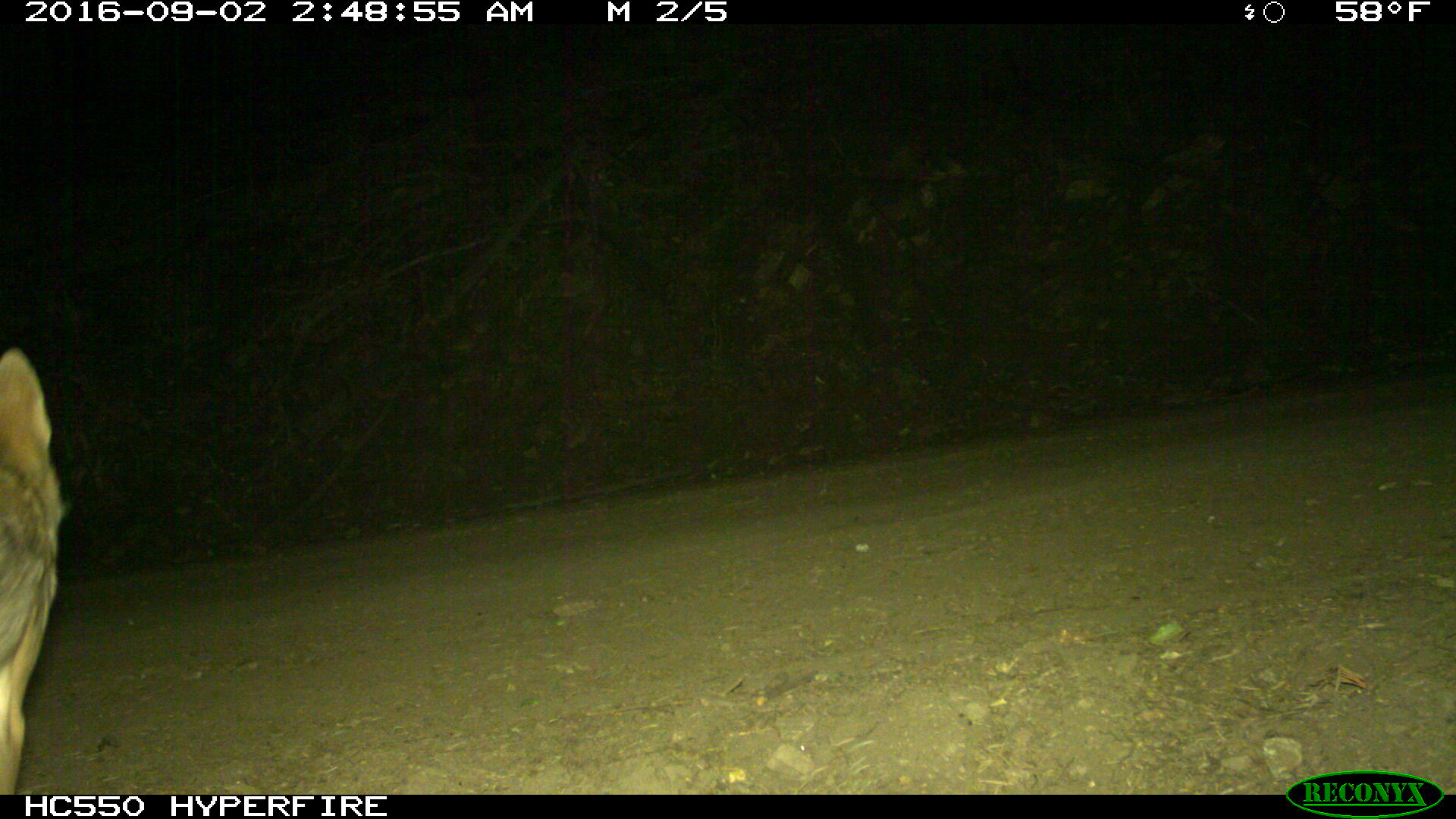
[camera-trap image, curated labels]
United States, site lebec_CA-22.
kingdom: Animalia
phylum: Chordata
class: Mammalia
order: Carnivora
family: Canidae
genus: Canis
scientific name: Canis latrans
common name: coyote